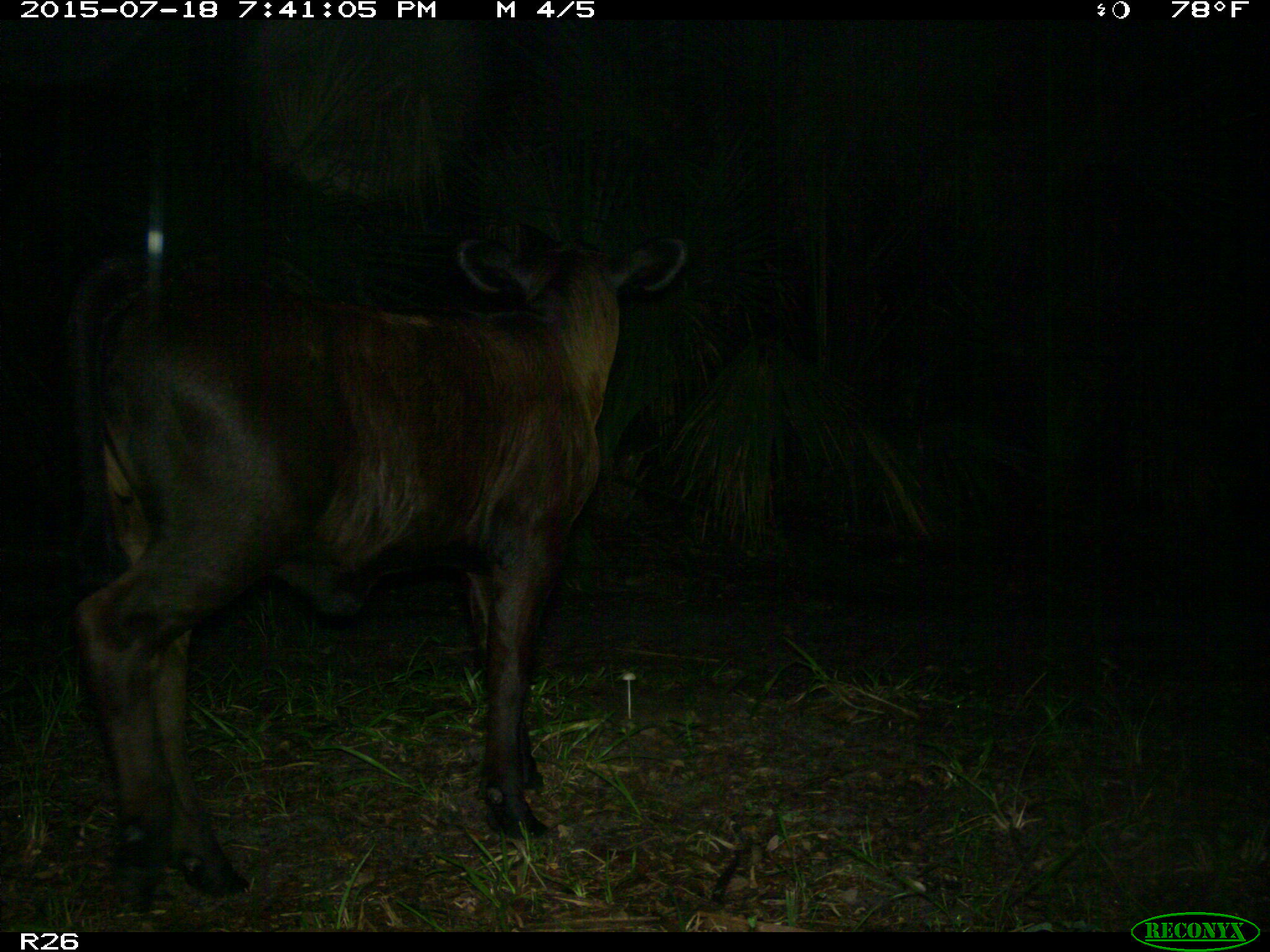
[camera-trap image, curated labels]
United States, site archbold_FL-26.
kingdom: Animalia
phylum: Chordata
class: Mammalia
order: Artiodactyla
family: Bovidae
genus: Bos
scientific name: Bos taurus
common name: domestic cow